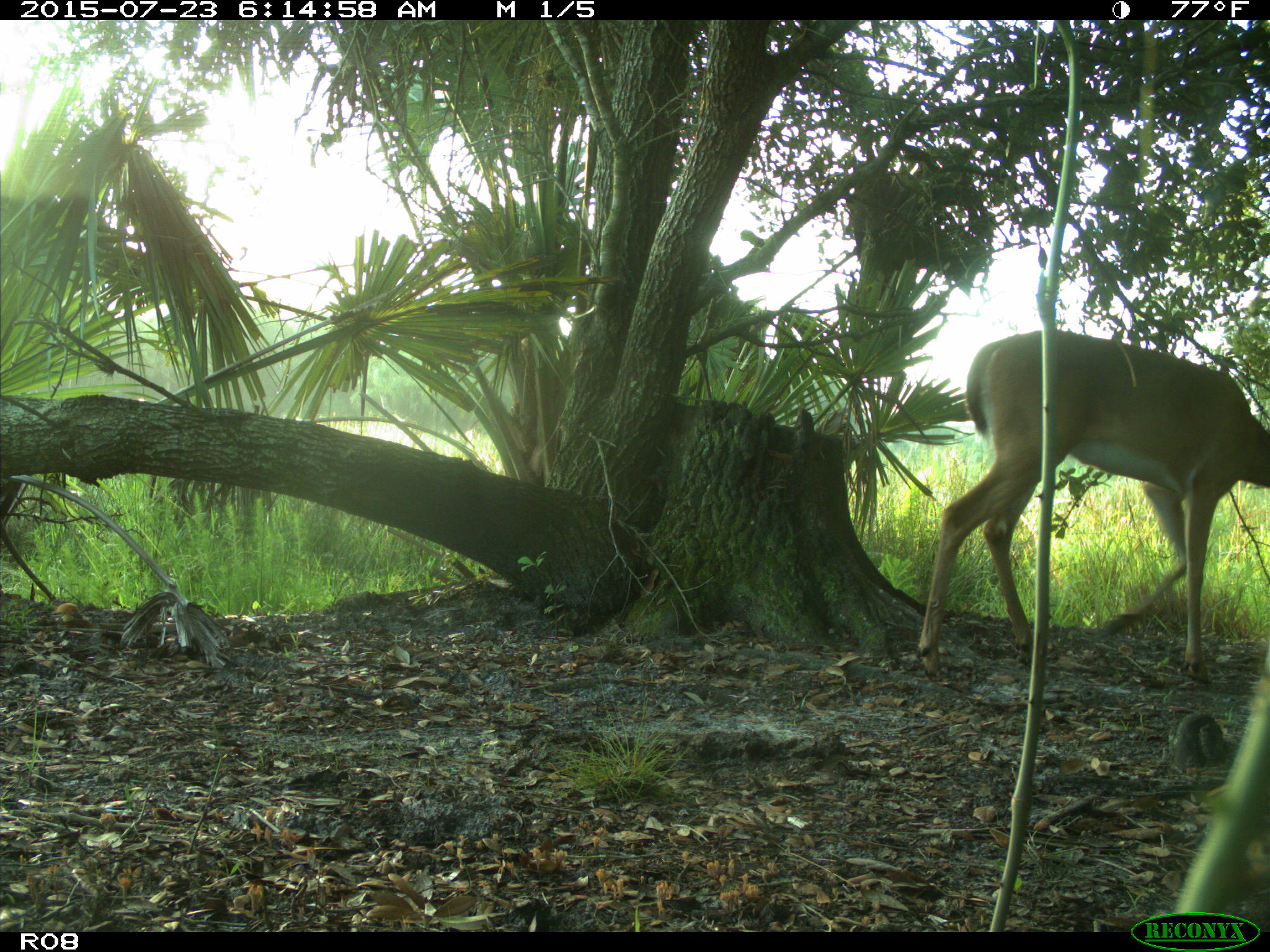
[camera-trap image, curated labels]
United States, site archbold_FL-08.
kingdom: Animalia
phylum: Chordata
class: Mammalia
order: Artiodactyla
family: Cervidae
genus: Odocoileus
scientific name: Odocoileus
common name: deer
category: unidentified deer